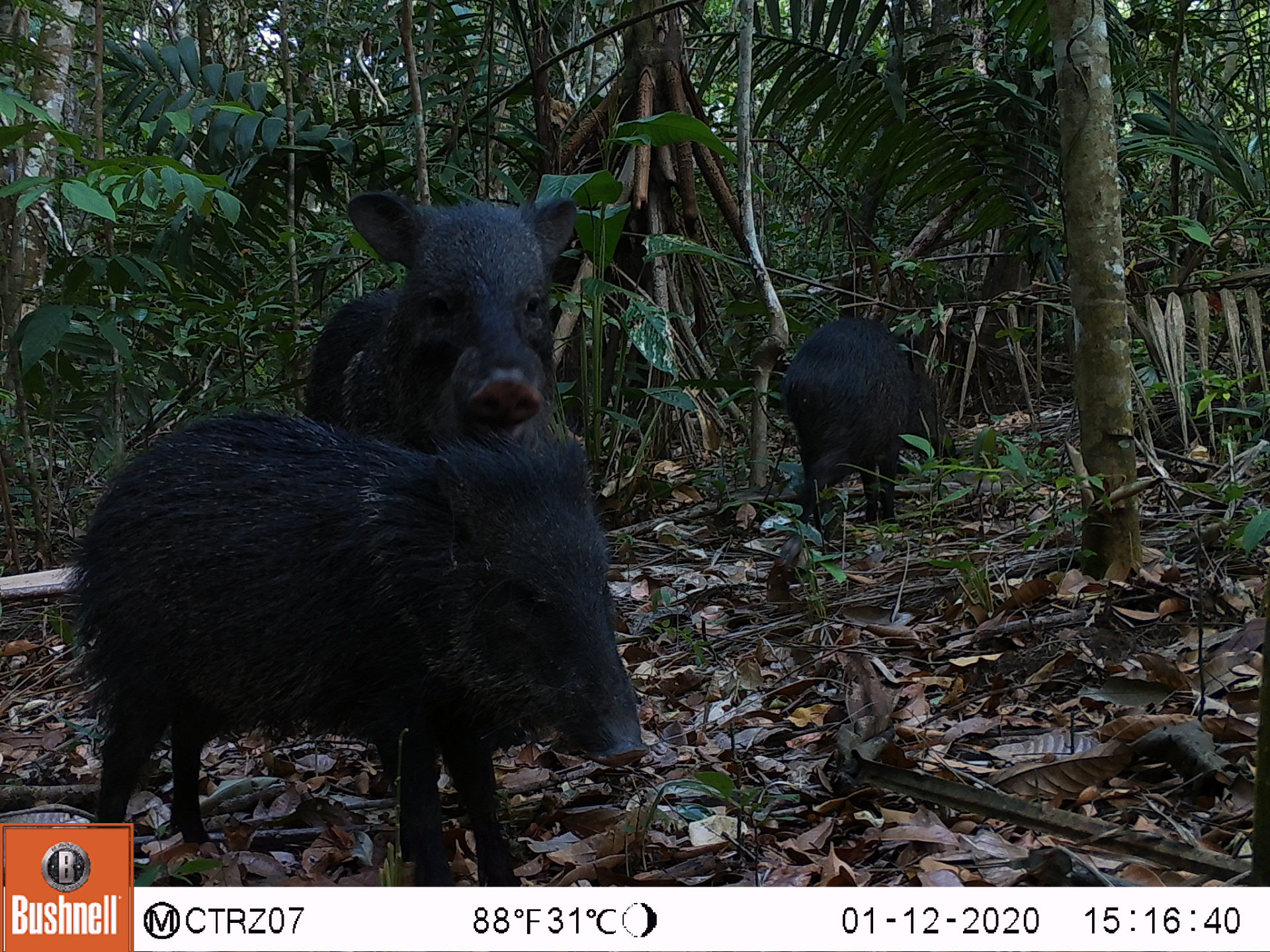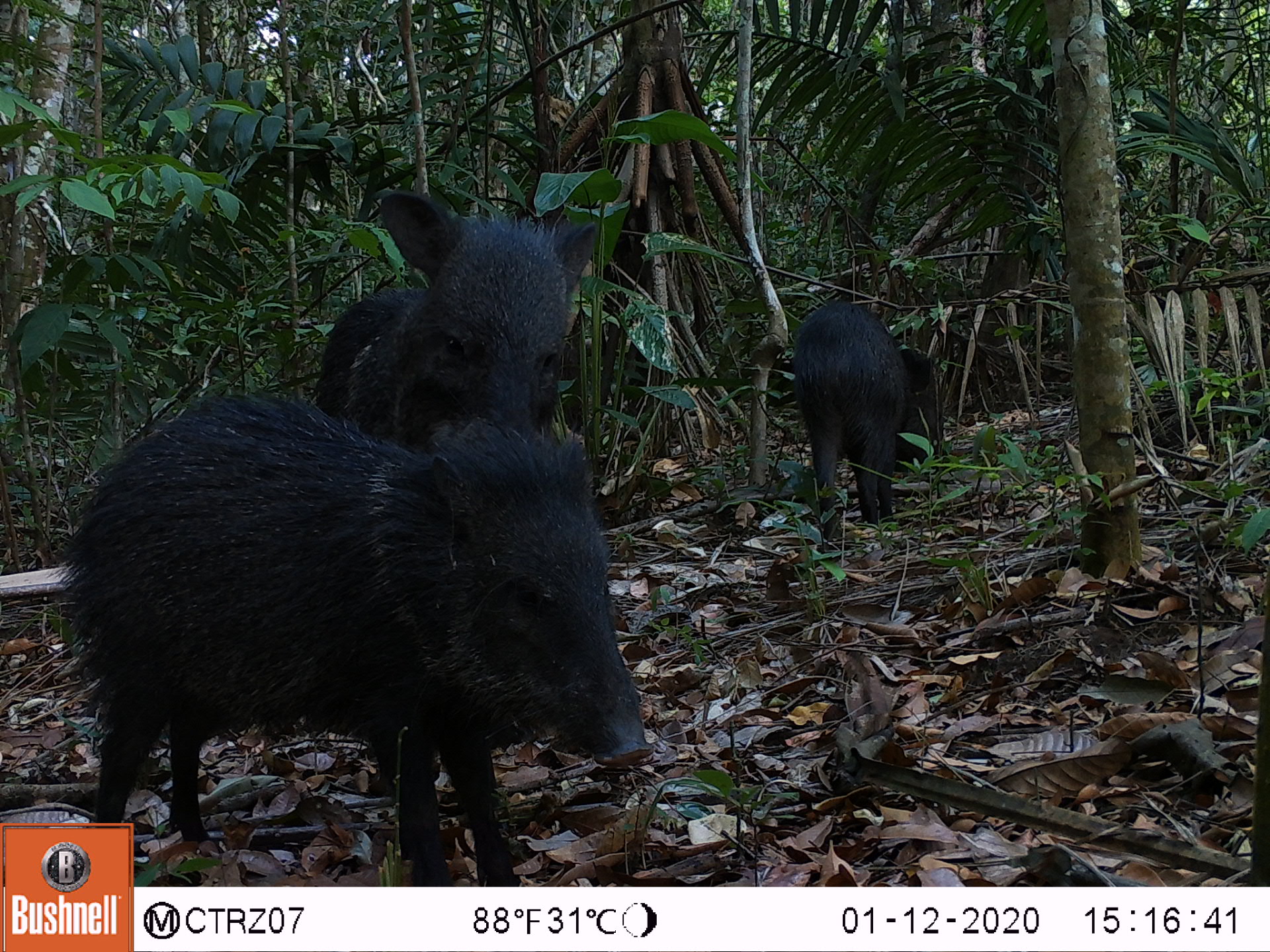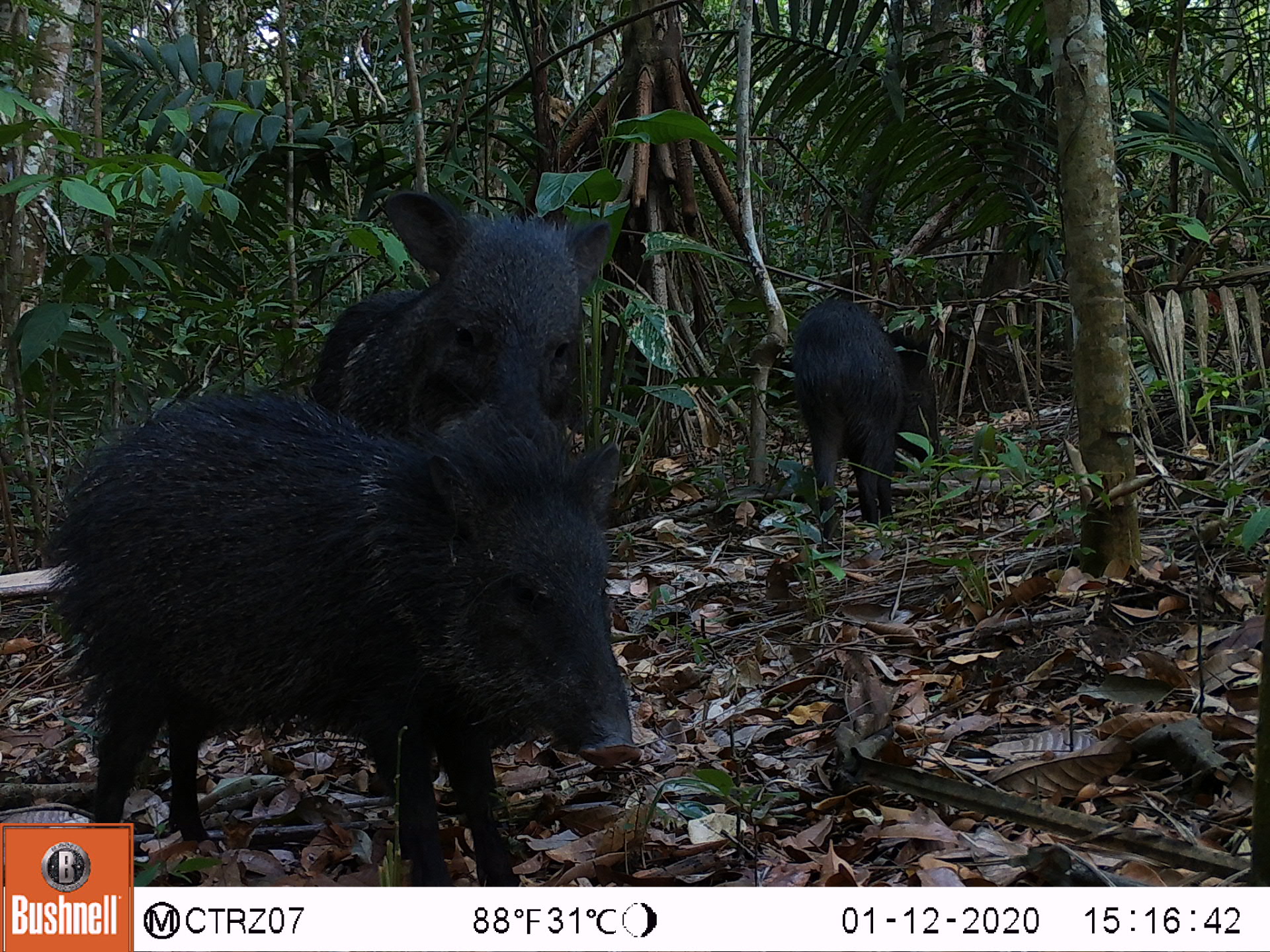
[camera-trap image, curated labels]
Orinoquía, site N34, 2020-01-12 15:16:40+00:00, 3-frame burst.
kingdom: Animalia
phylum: Chordata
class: Mammalia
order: Artiodactyla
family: Tayassuidae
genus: Pecari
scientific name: Pecari tajacu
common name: collared peccary